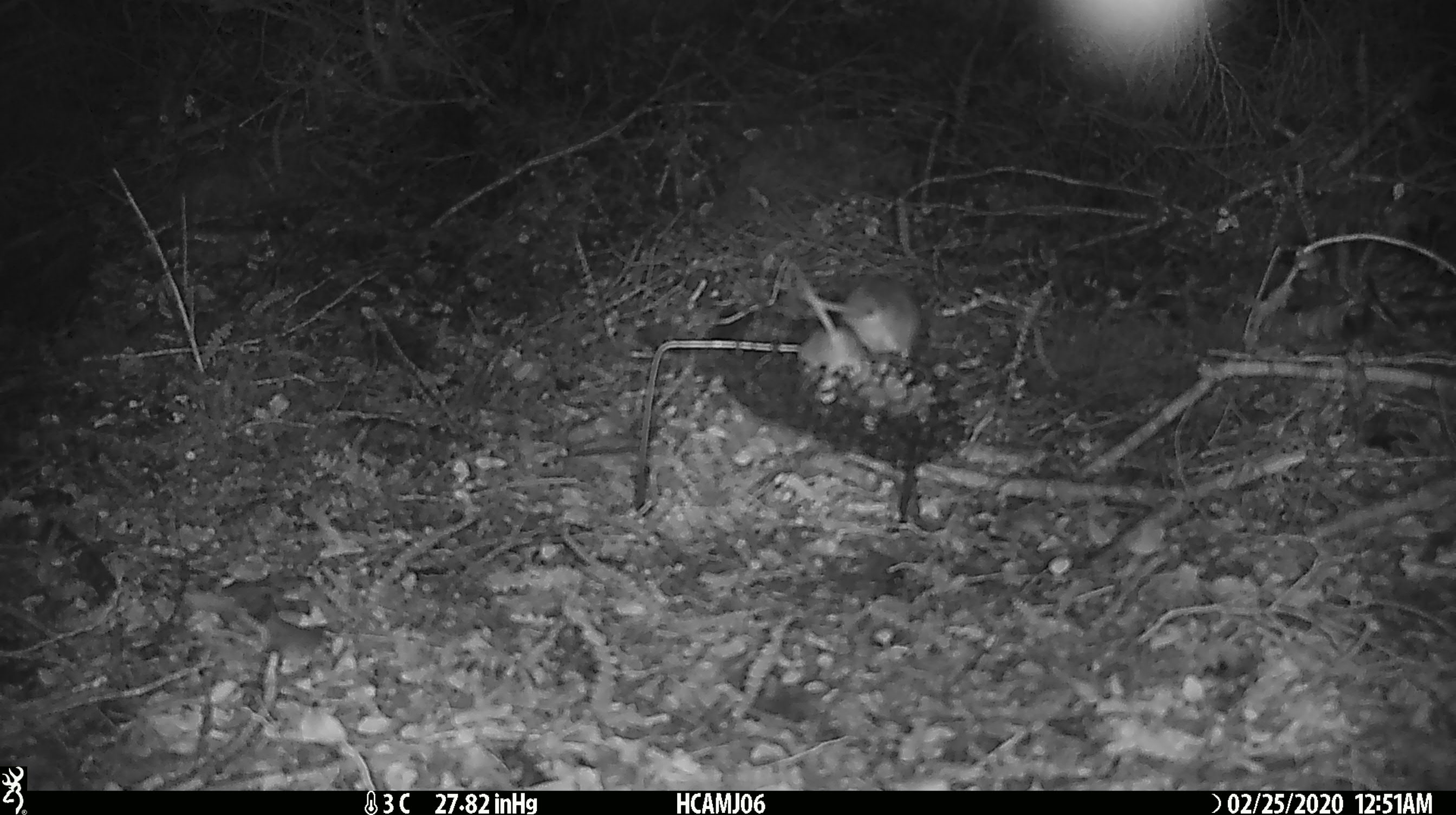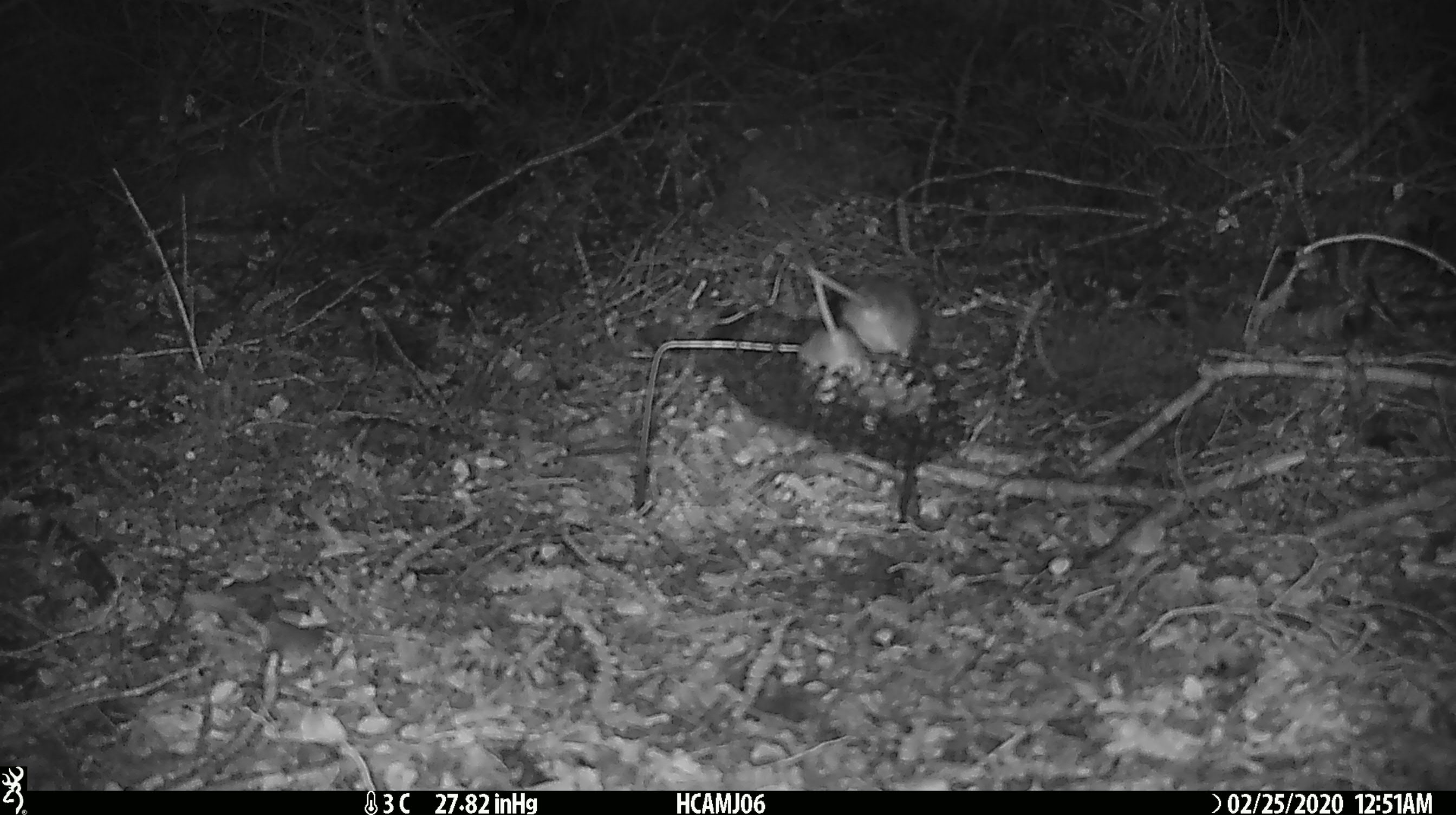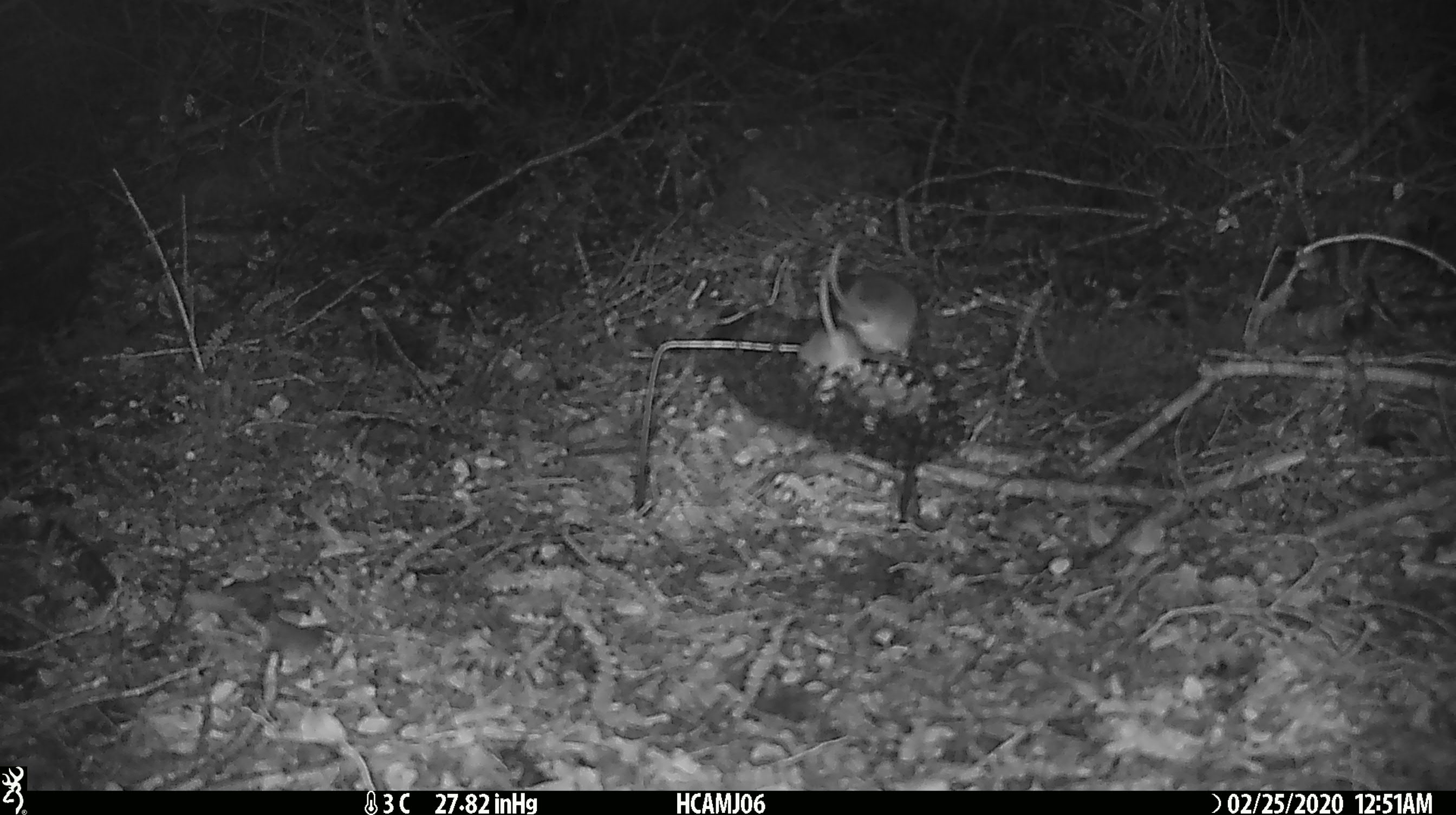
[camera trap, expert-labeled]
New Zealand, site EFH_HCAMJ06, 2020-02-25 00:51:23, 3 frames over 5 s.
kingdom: Animalia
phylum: Chordata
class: Mammalia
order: Rodentia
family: Muridae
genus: Mus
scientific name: Mus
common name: mouse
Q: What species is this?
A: Mouse (Mus).